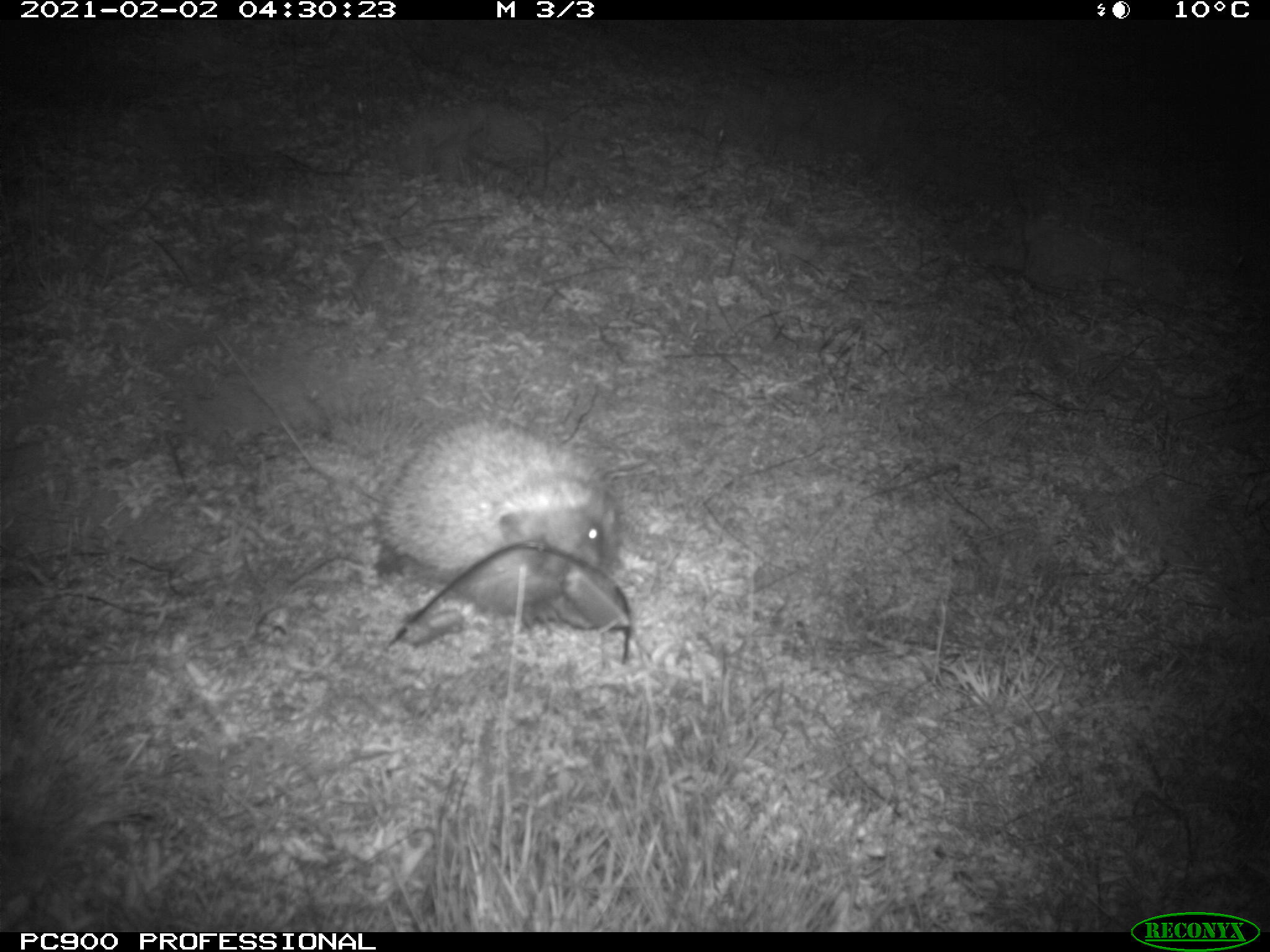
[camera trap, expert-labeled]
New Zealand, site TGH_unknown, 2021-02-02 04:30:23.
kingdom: Animalia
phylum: Chordata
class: Mammalia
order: Eulipotyphla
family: Erinaceidae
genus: Erinaceus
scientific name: Erinaceus europaeus europaeus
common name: european hedgehog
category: hedgehog